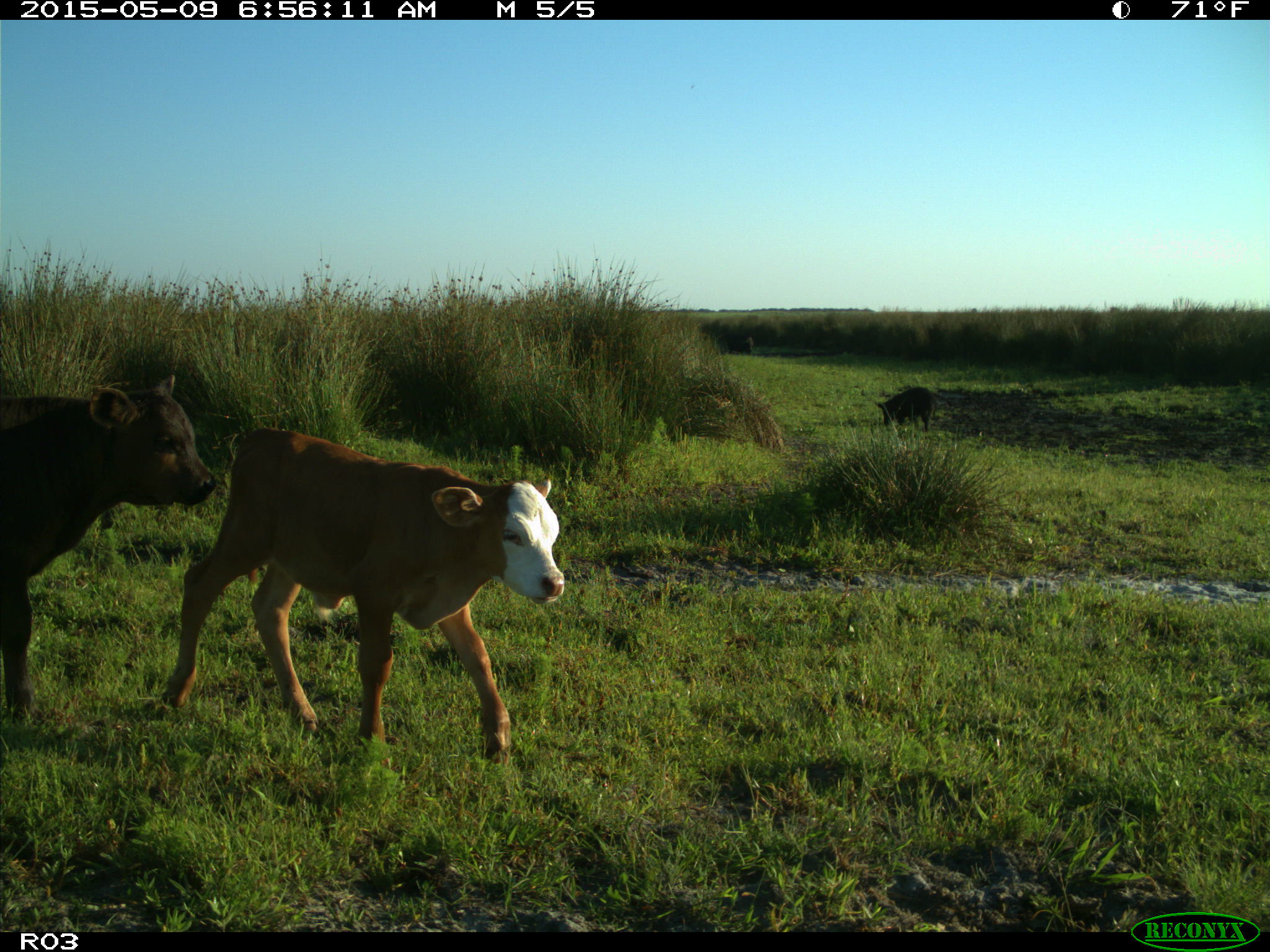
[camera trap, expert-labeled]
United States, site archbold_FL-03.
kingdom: Animalia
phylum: Chordata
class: Mammalia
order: Artiodactyla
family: Bovidae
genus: Bos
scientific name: Bos taurus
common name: domestic cow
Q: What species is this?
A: Bos taurus (domestic cow).